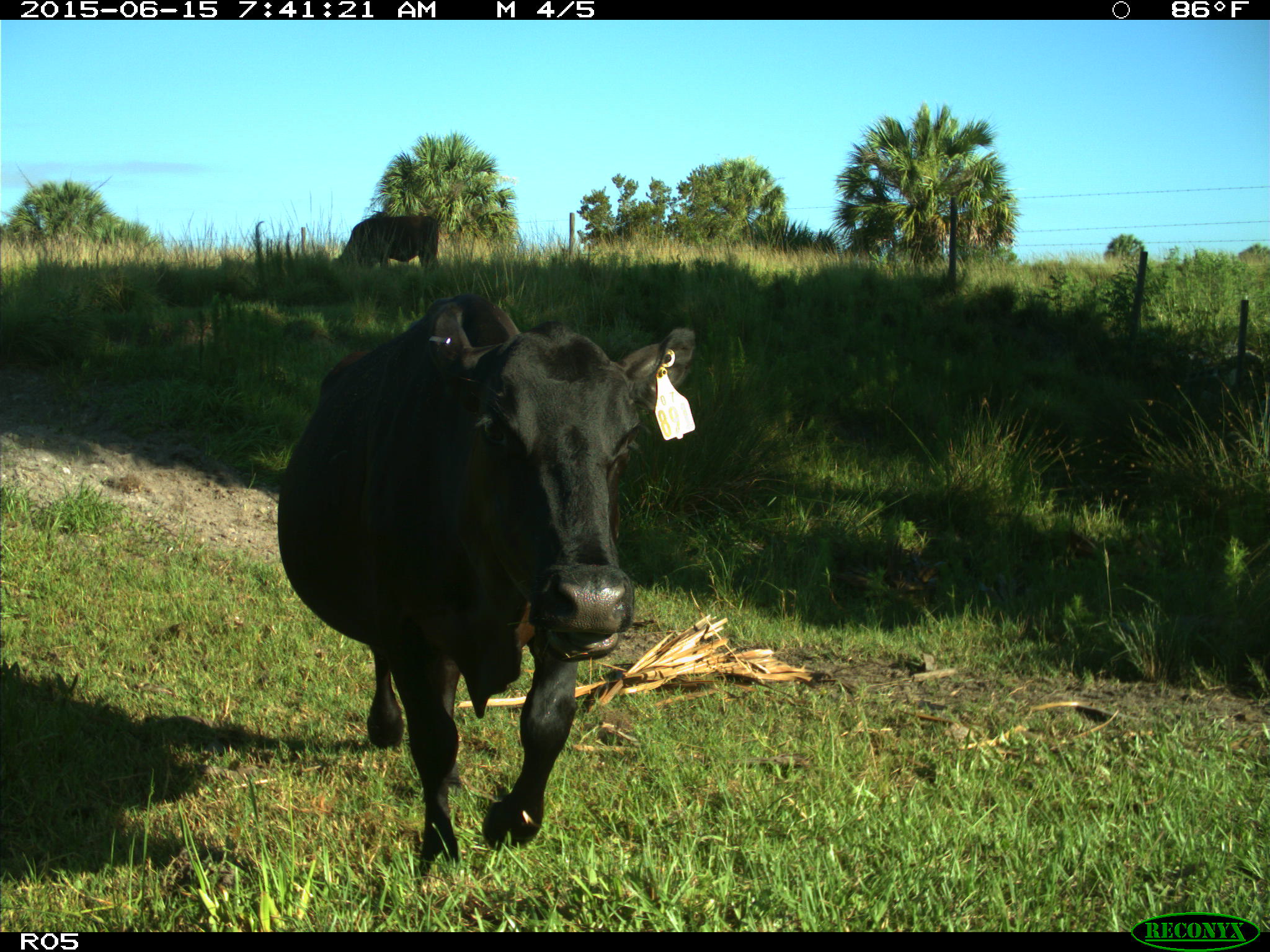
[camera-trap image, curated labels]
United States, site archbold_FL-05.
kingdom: Animalia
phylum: Chordata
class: Mammalia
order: Artiodactyla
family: Bovidae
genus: Bos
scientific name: Bos taurus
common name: domestic cow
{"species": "Bos taurus (domestic cow)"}